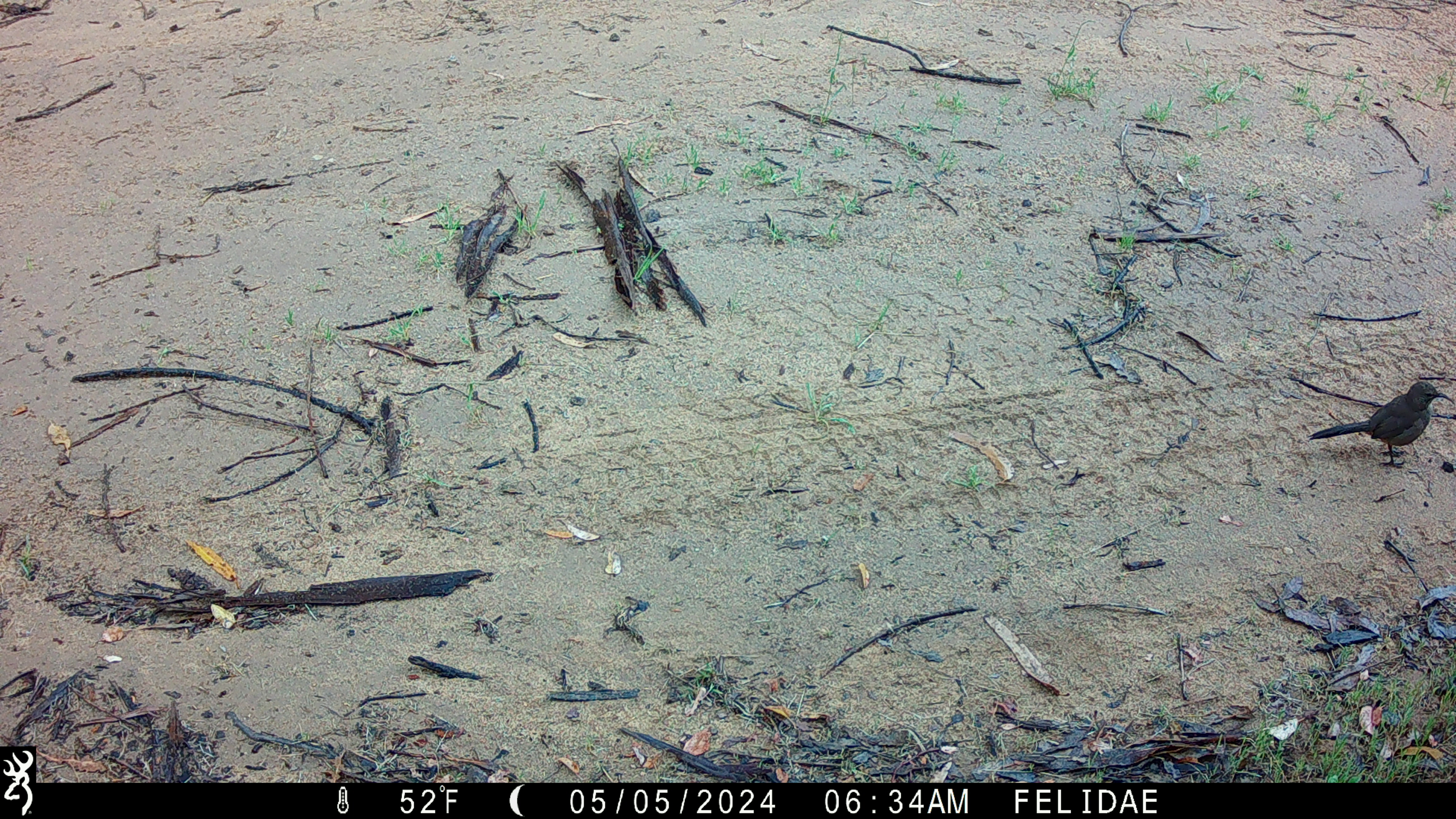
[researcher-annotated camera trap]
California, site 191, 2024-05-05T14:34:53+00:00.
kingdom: Animalia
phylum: Chordata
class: Aves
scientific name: Aves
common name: bird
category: unknown bird